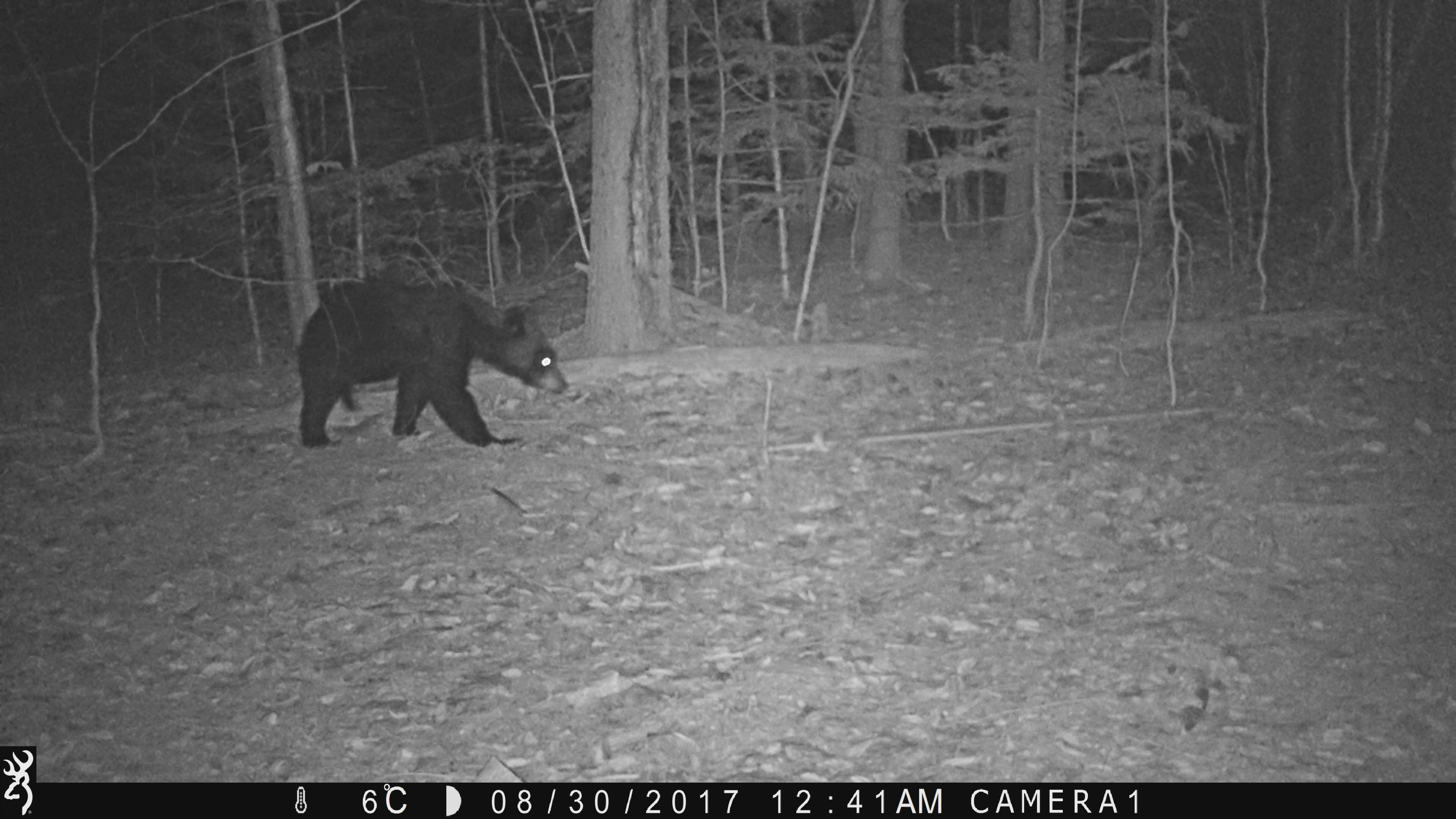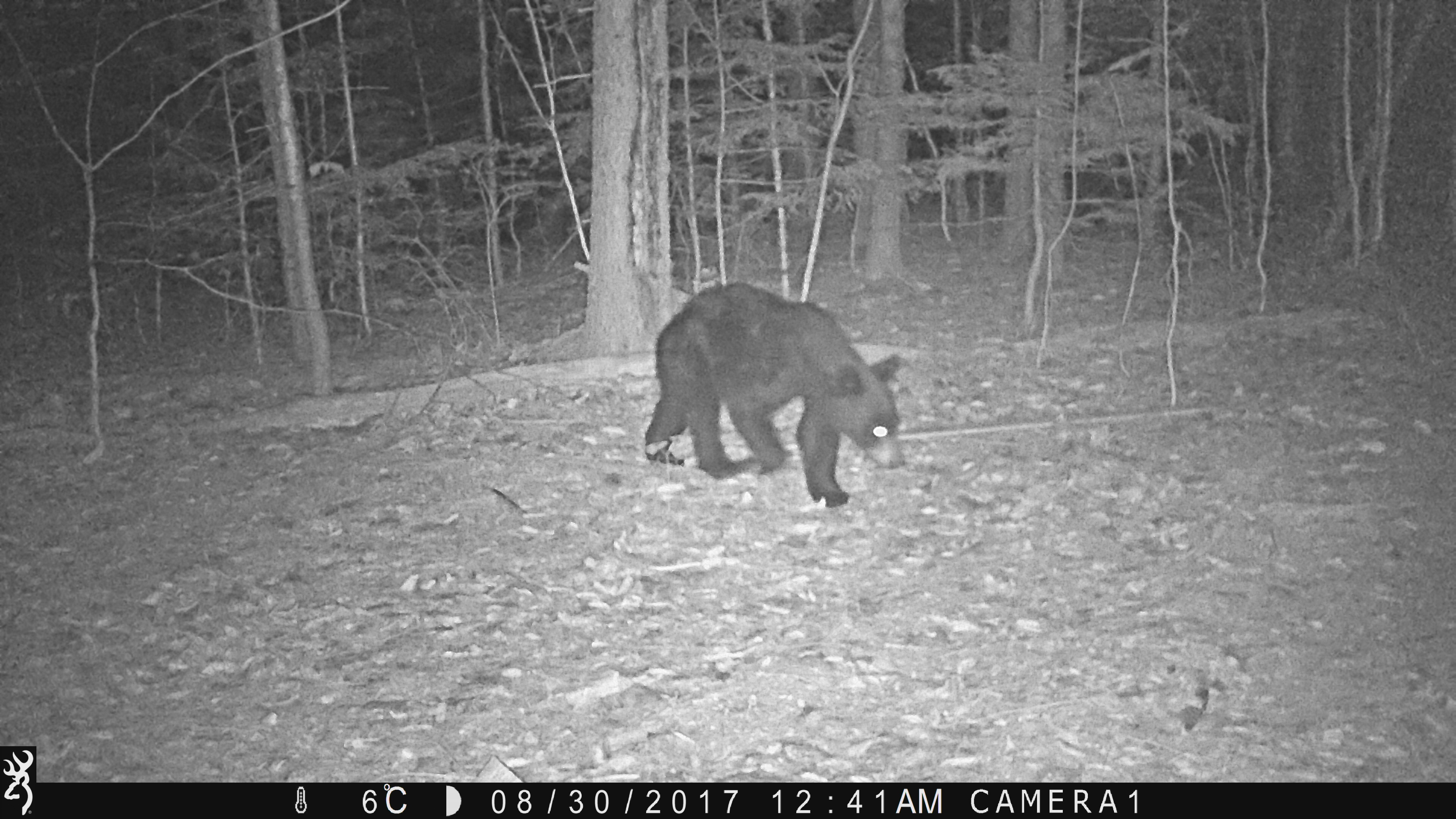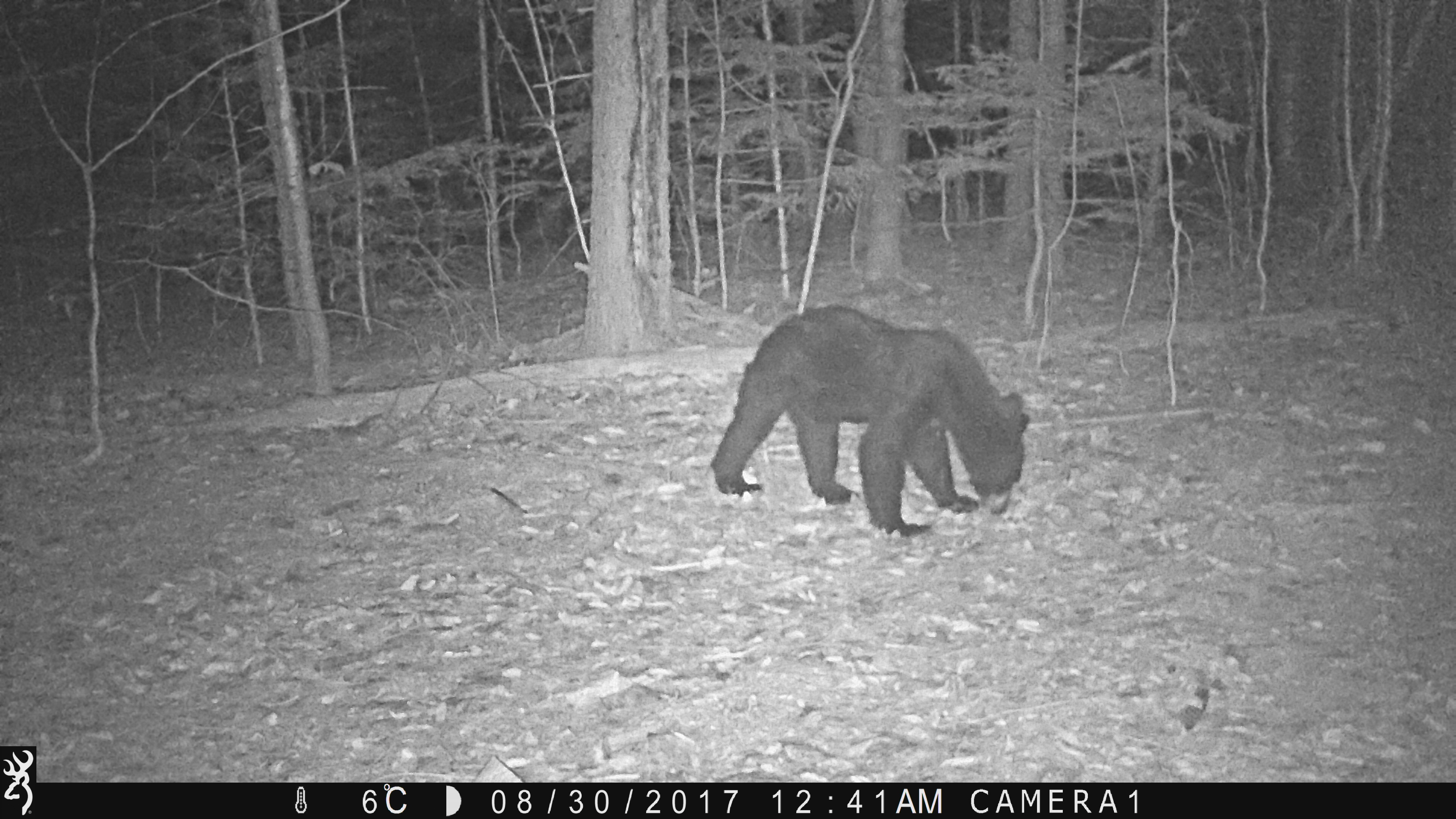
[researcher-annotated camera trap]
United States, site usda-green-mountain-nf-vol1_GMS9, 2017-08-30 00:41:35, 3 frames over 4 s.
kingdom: Animalia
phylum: Chordata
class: Mammalia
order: Carnivora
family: Ursidae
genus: Ursus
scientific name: Ursus americanus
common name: black bear